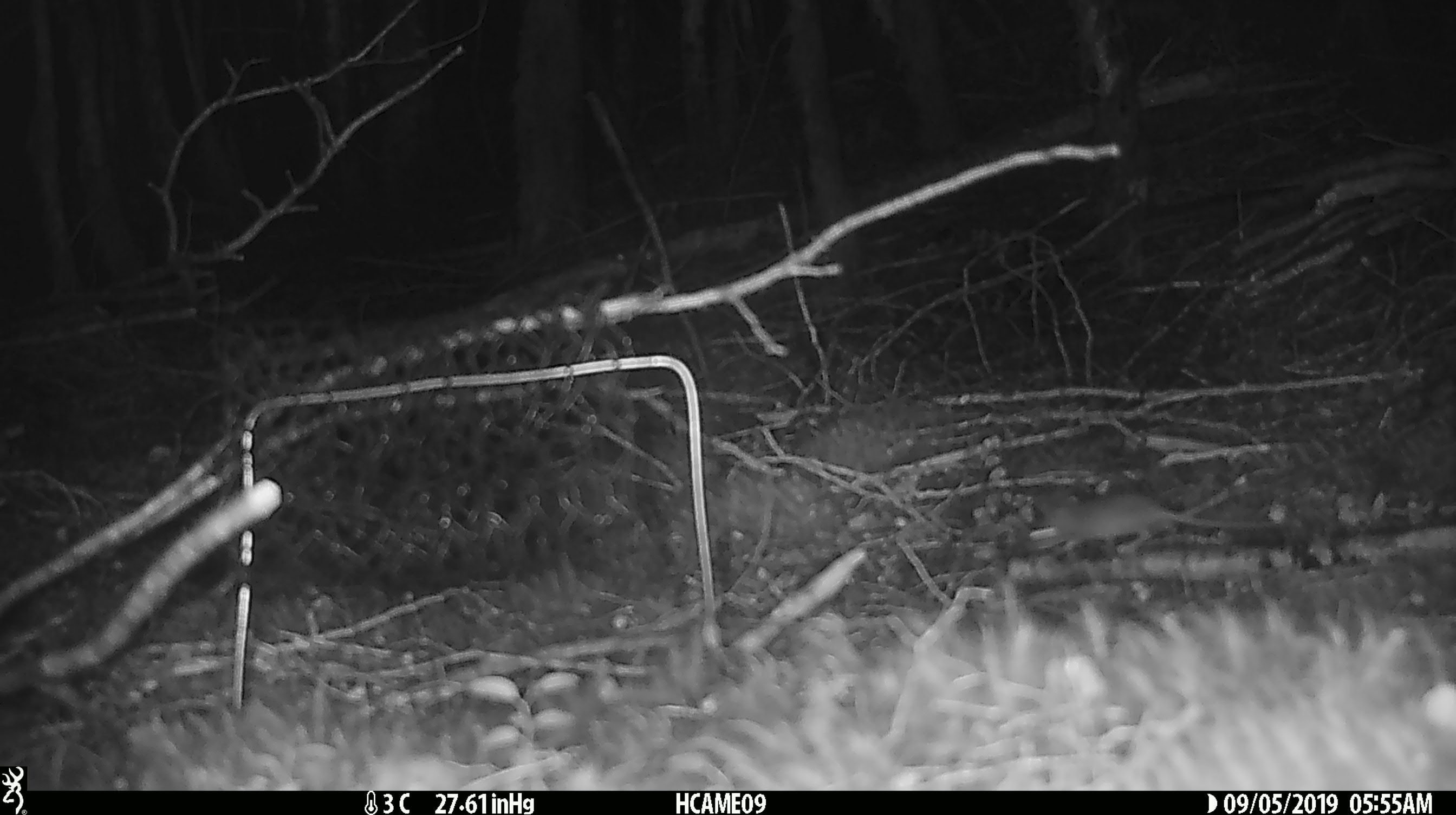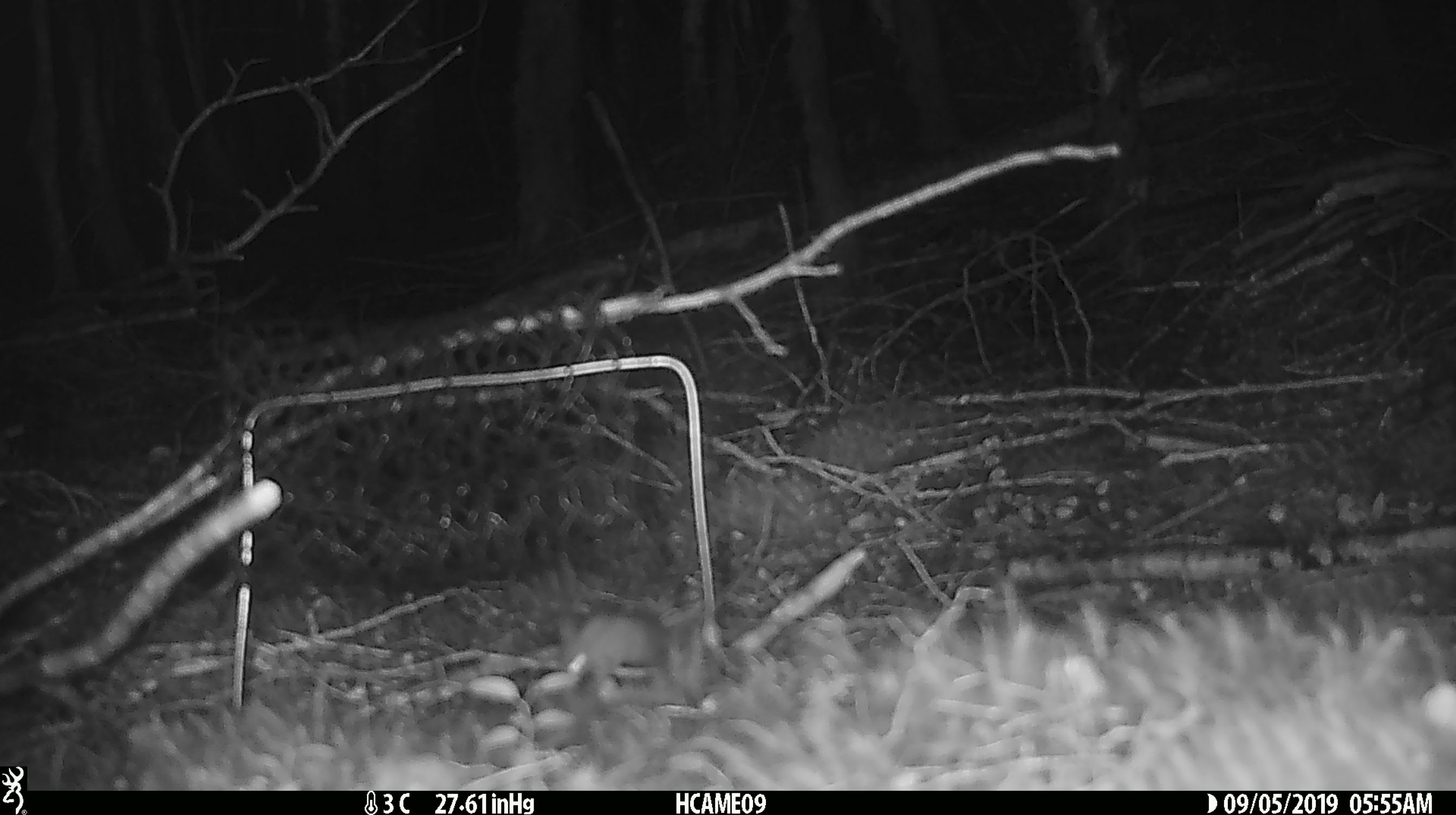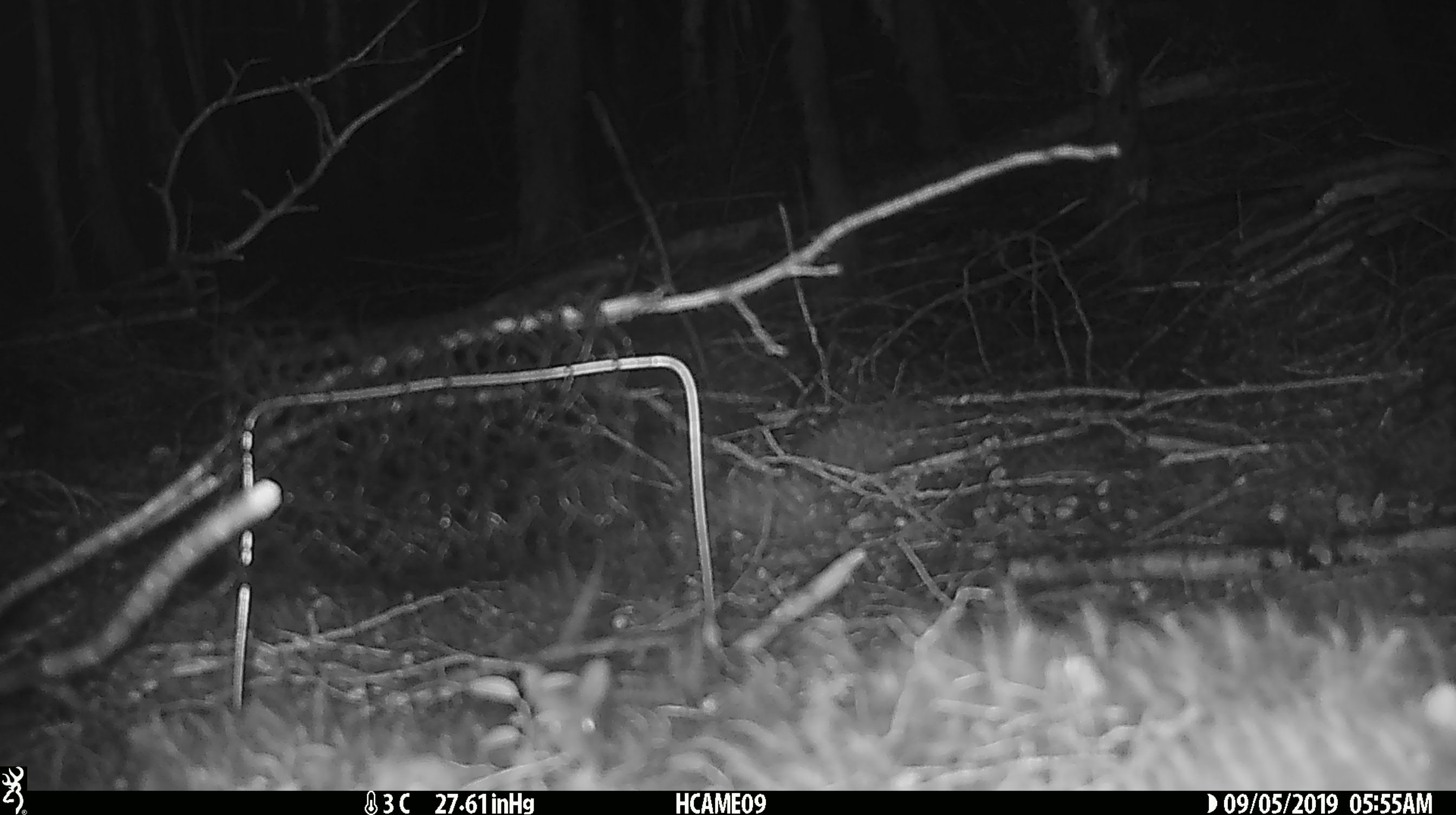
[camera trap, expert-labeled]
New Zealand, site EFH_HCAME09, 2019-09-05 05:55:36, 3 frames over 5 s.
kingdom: Animalia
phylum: Chordata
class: Mammalia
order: Rodentia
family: Muridae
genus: Mus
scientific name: Mus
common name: mouse